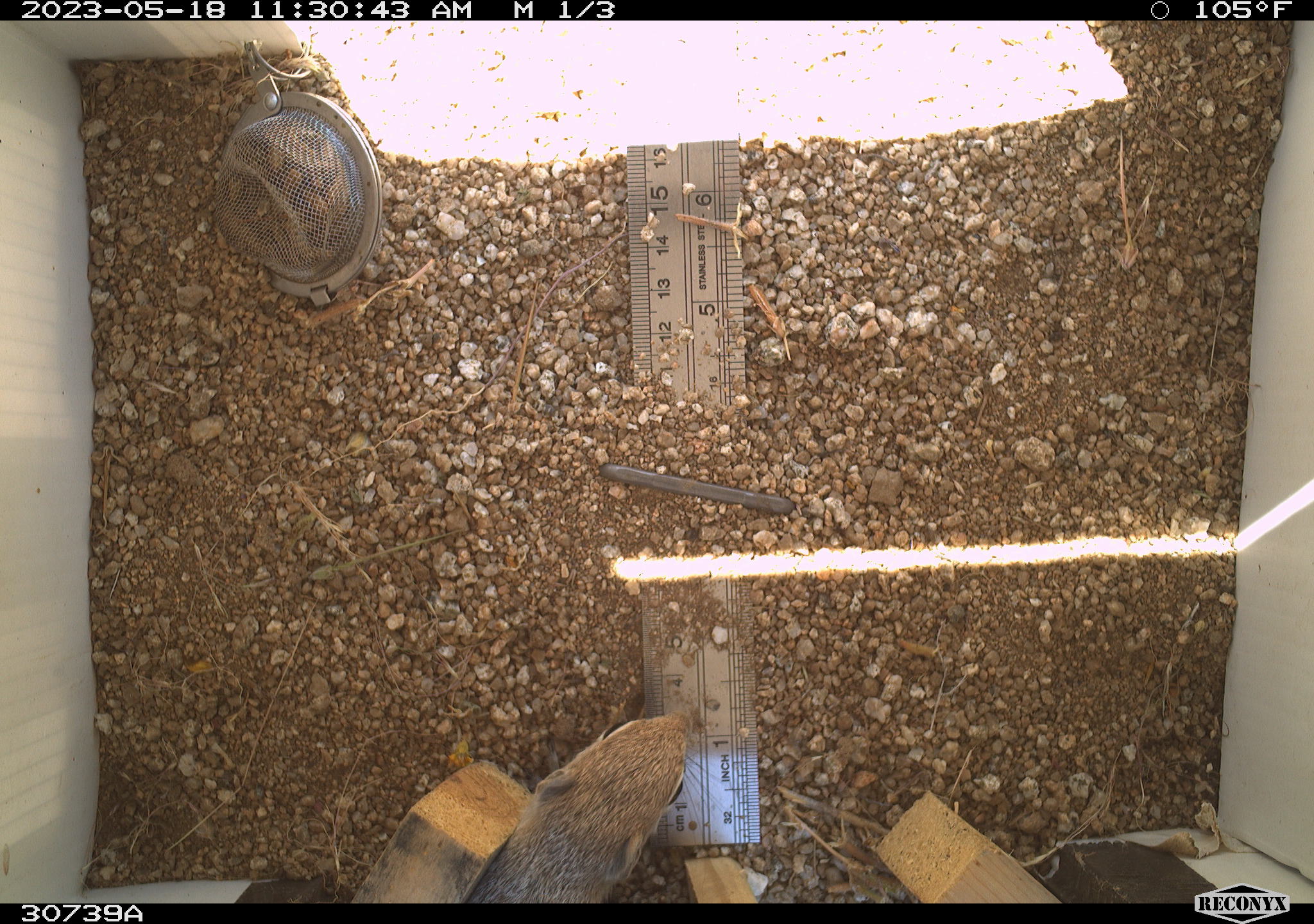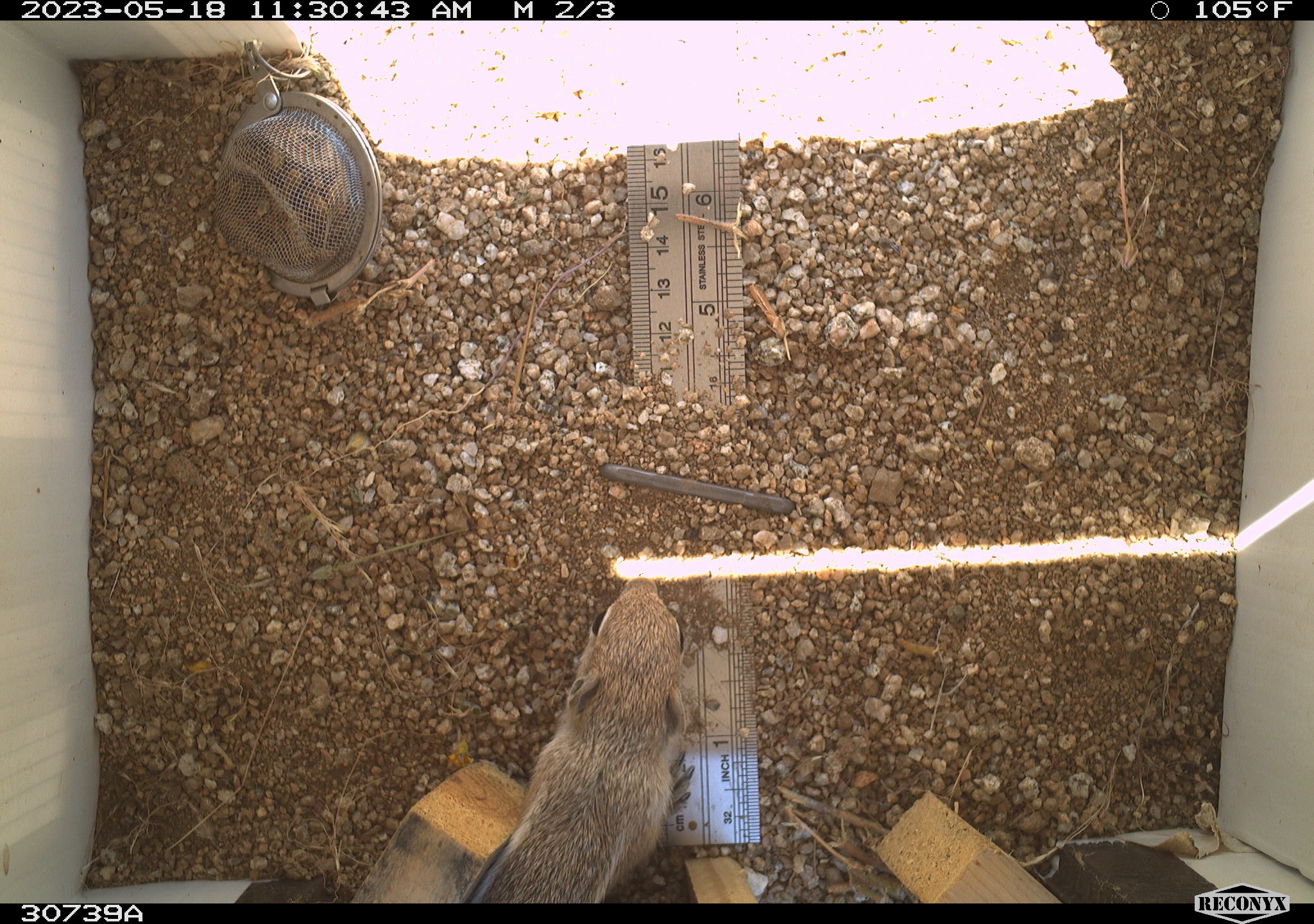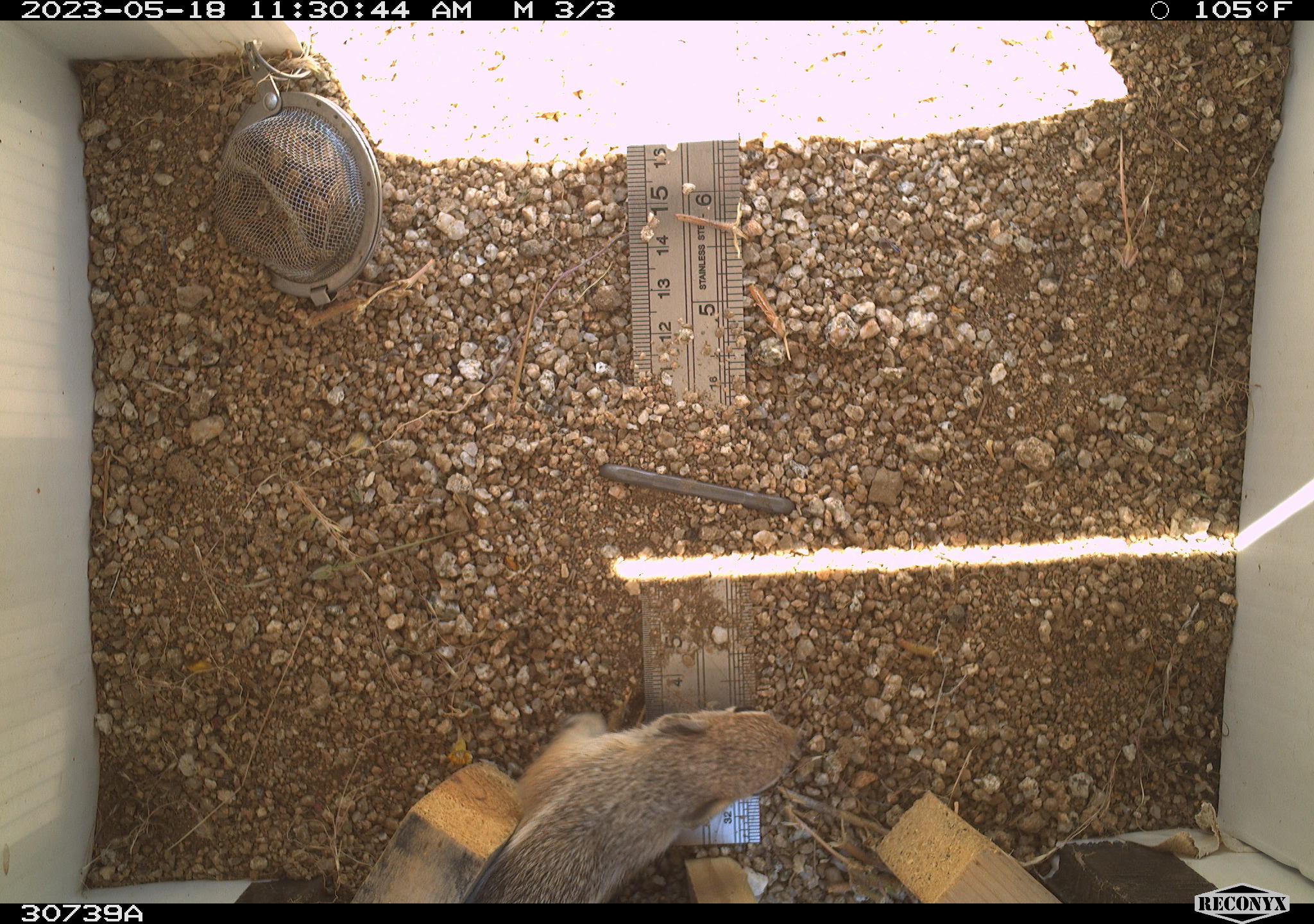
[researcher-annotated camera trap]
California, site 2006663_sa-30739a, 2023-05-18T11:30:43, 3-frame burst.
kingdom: Animalia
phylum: Chordata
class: Mammalia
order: Rodentia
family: Sciuridae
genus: Ammospermophilus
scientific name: Ammospermophilus leucurus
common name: white-tailed antelope squirrel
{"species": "white-tailed antelope squirrel (Ammospermophilus leucurus)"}